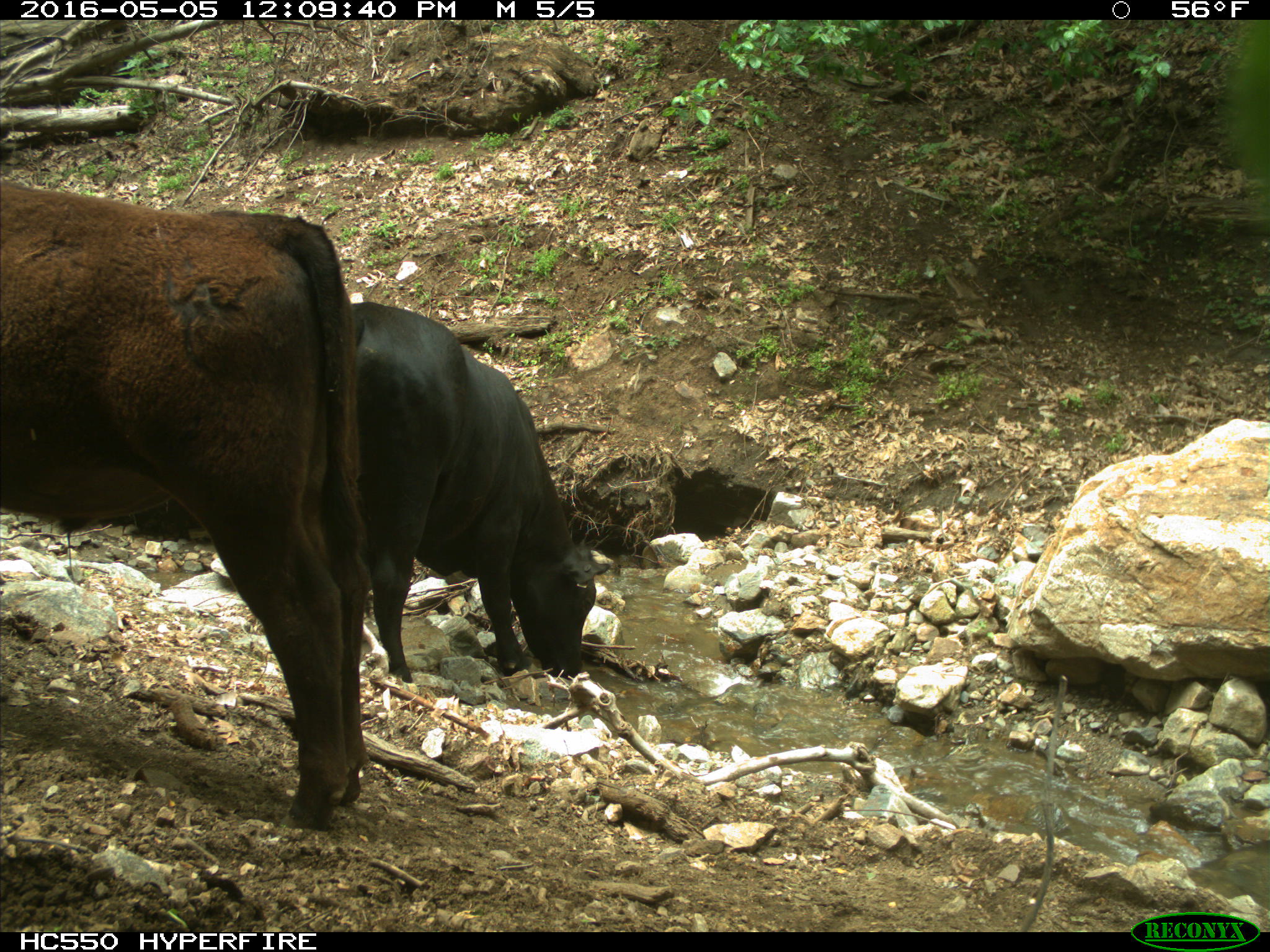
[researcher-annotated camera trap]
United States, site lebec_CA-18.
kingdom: Animalia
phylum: Chordata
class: Mammalia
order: Artiodactyla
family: Bovidae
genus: Bos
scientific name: Bos taurus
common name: domestic cow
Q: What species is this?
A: Bos taurus (domestic cow).